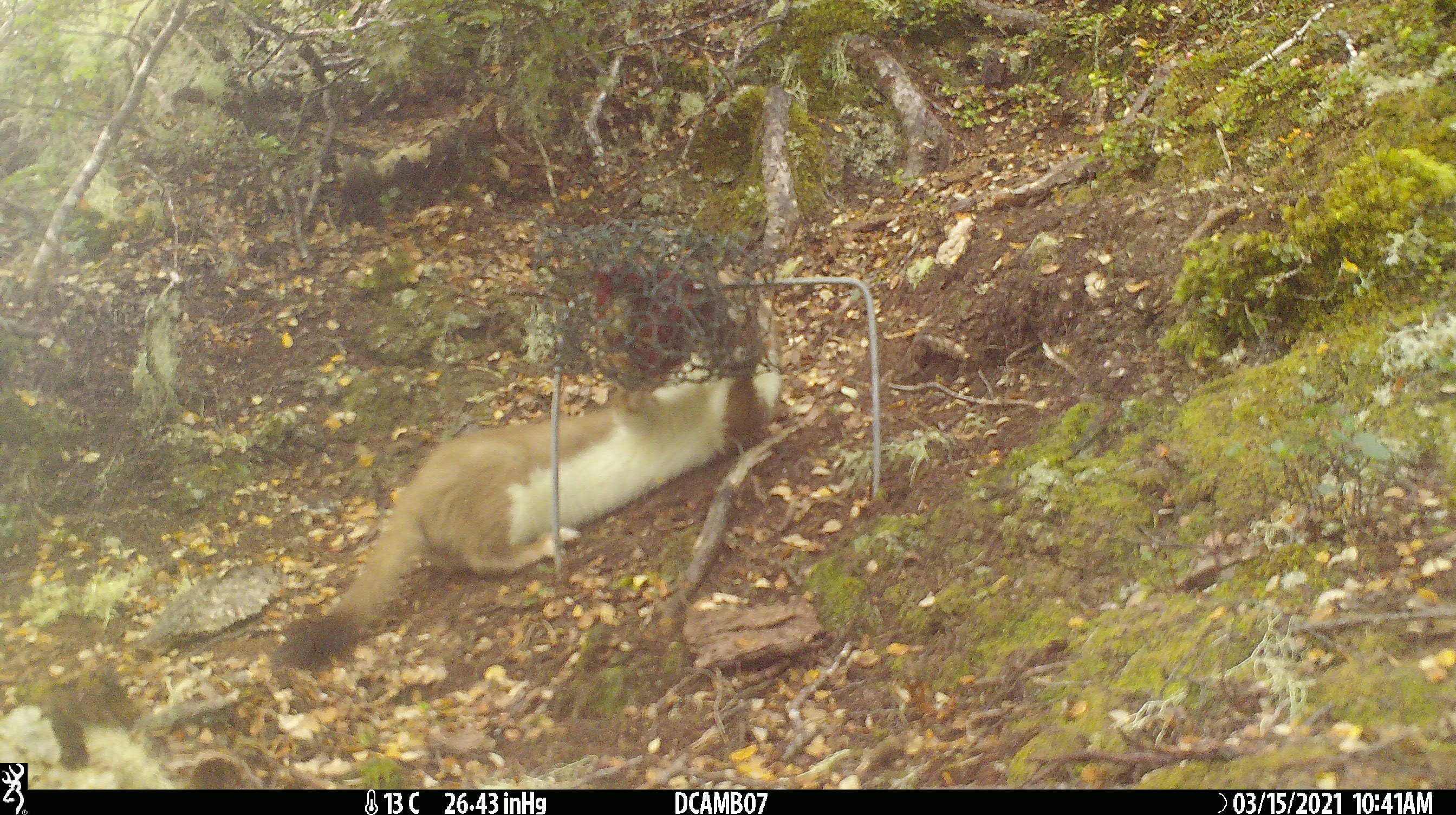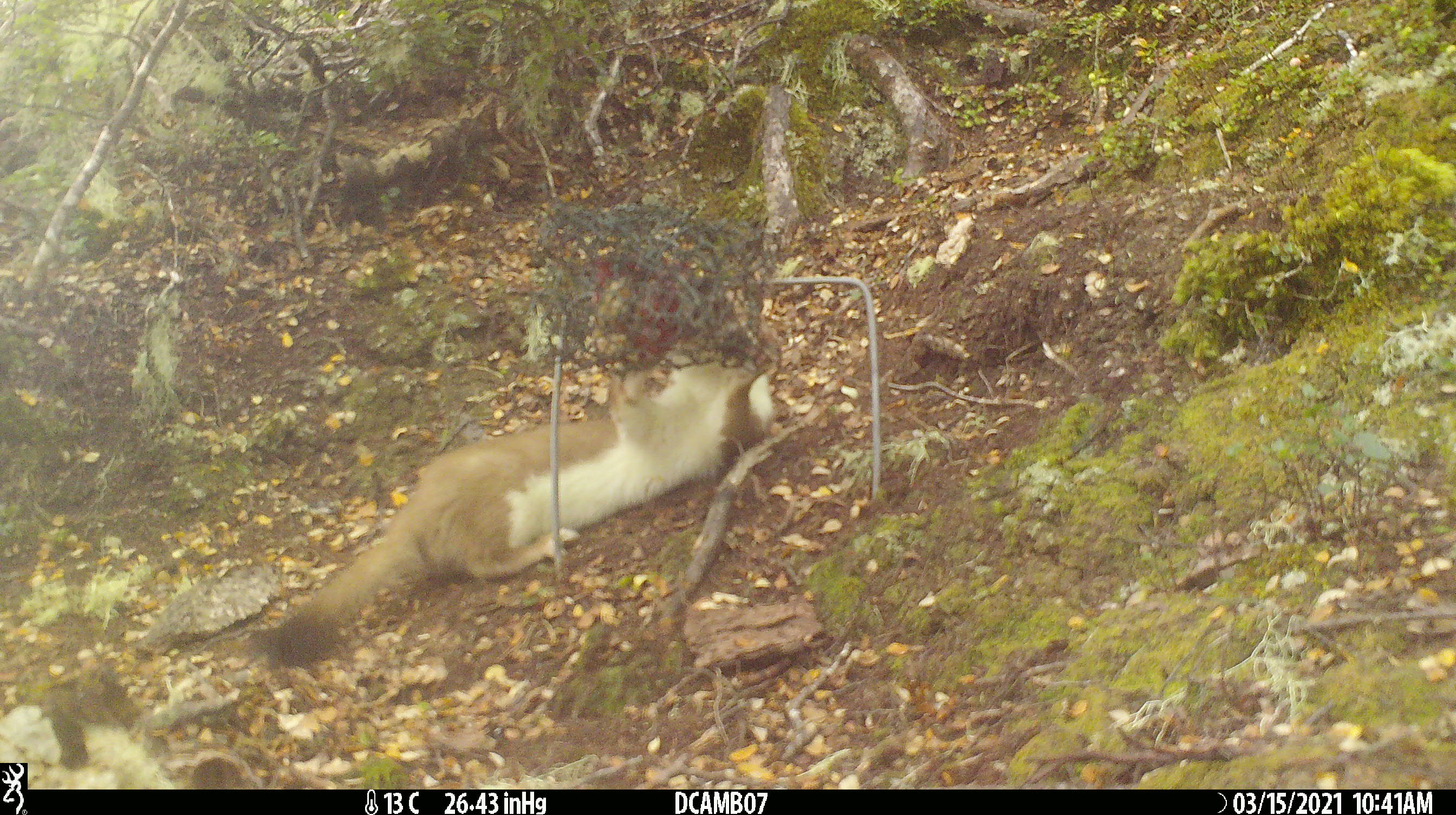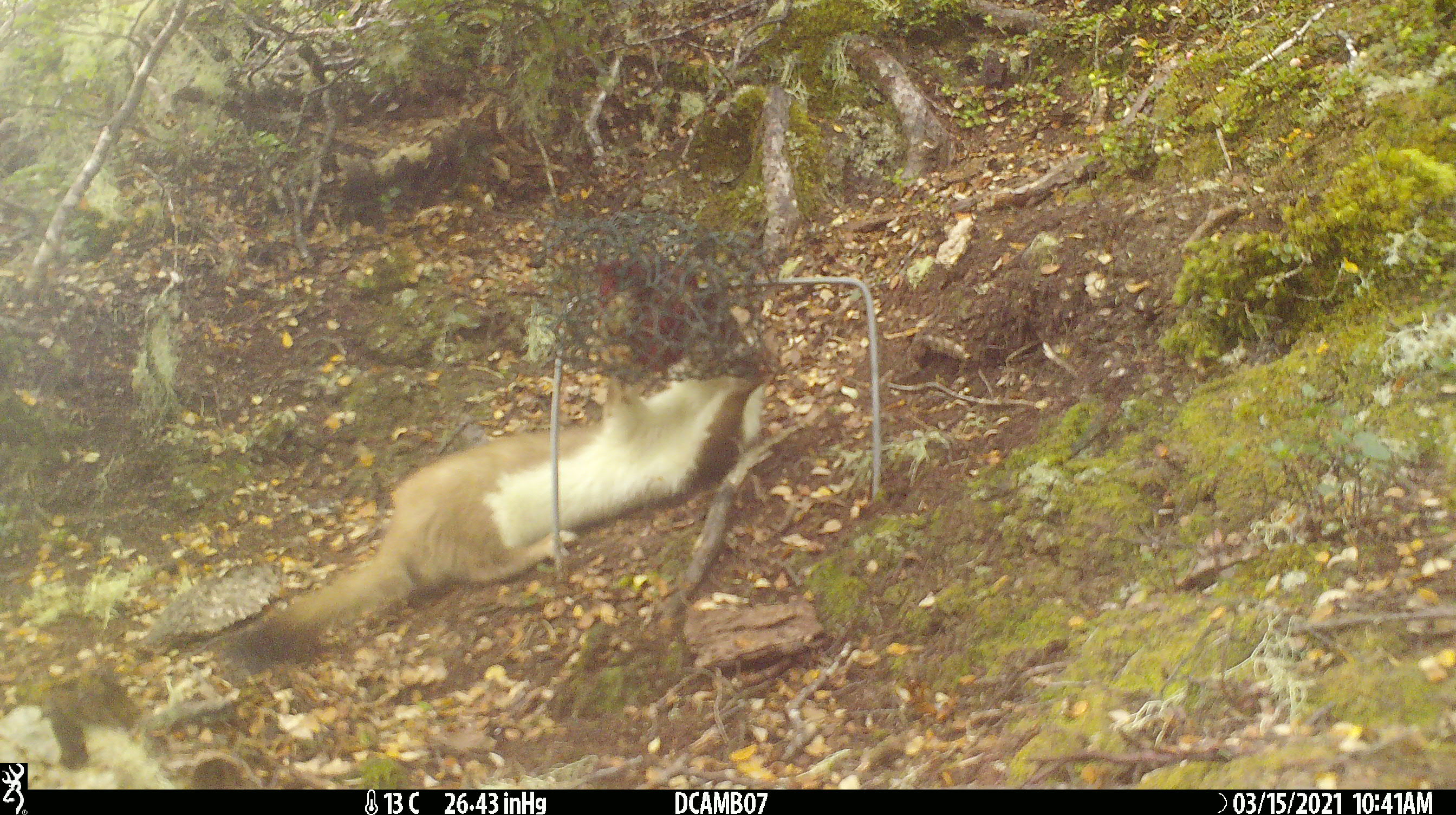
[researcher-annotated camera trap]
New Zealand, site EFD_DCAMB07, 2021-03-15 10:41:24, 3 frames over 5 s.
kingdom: Animalia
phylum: Chordata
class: Mammalia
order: Carnivora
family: Mustelidae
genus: Mustela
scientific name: Mustela erminea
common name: stoat